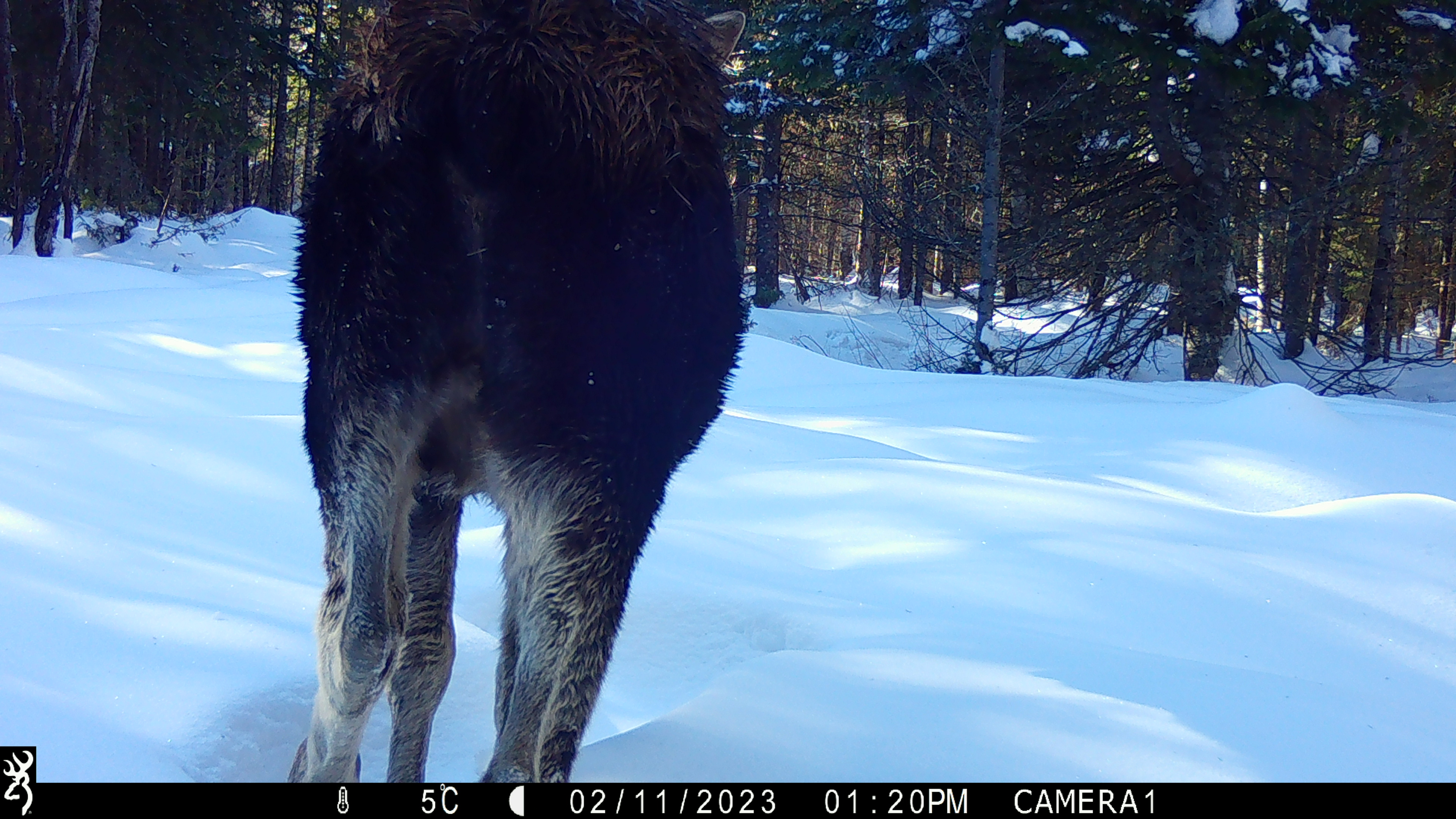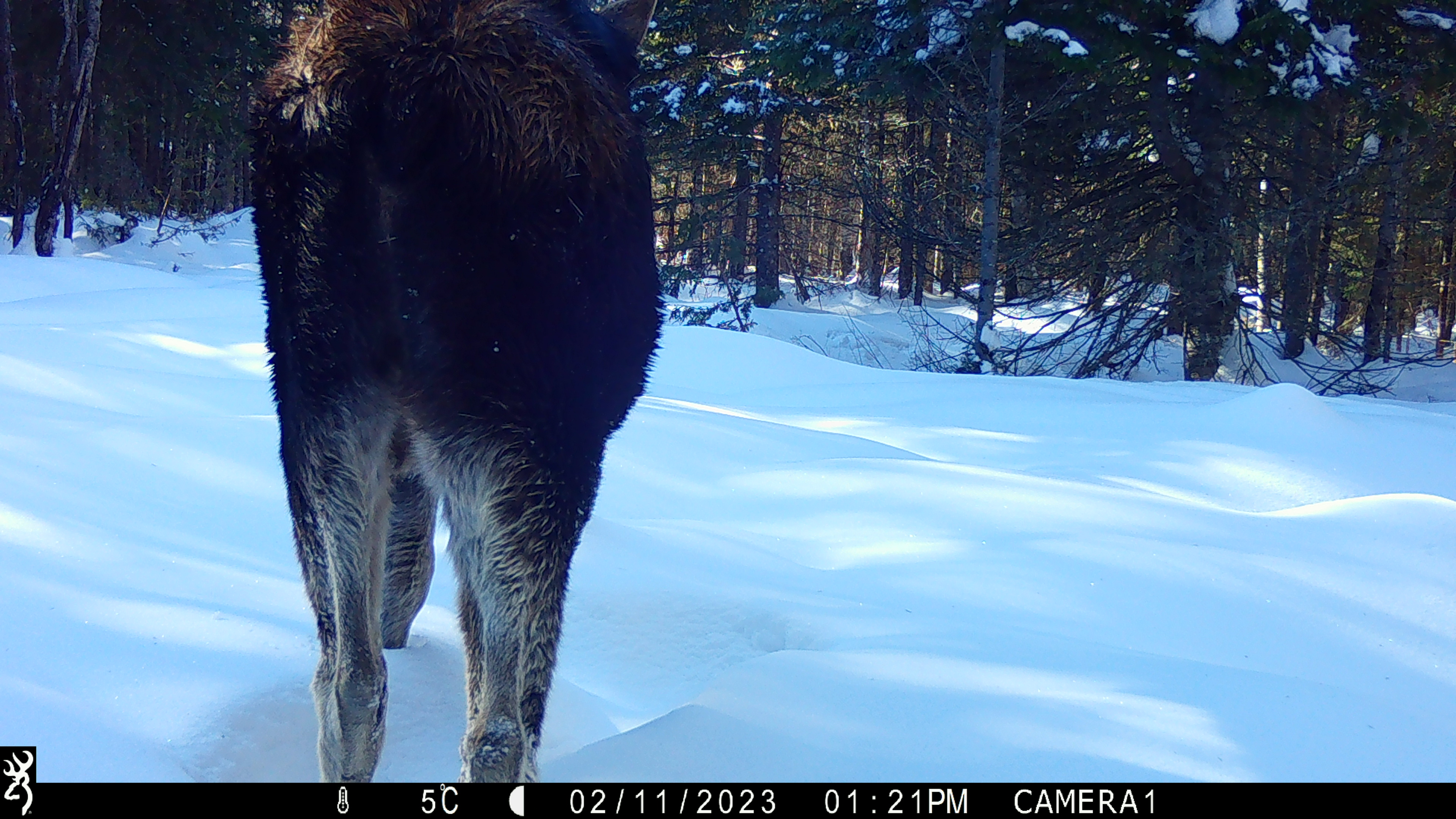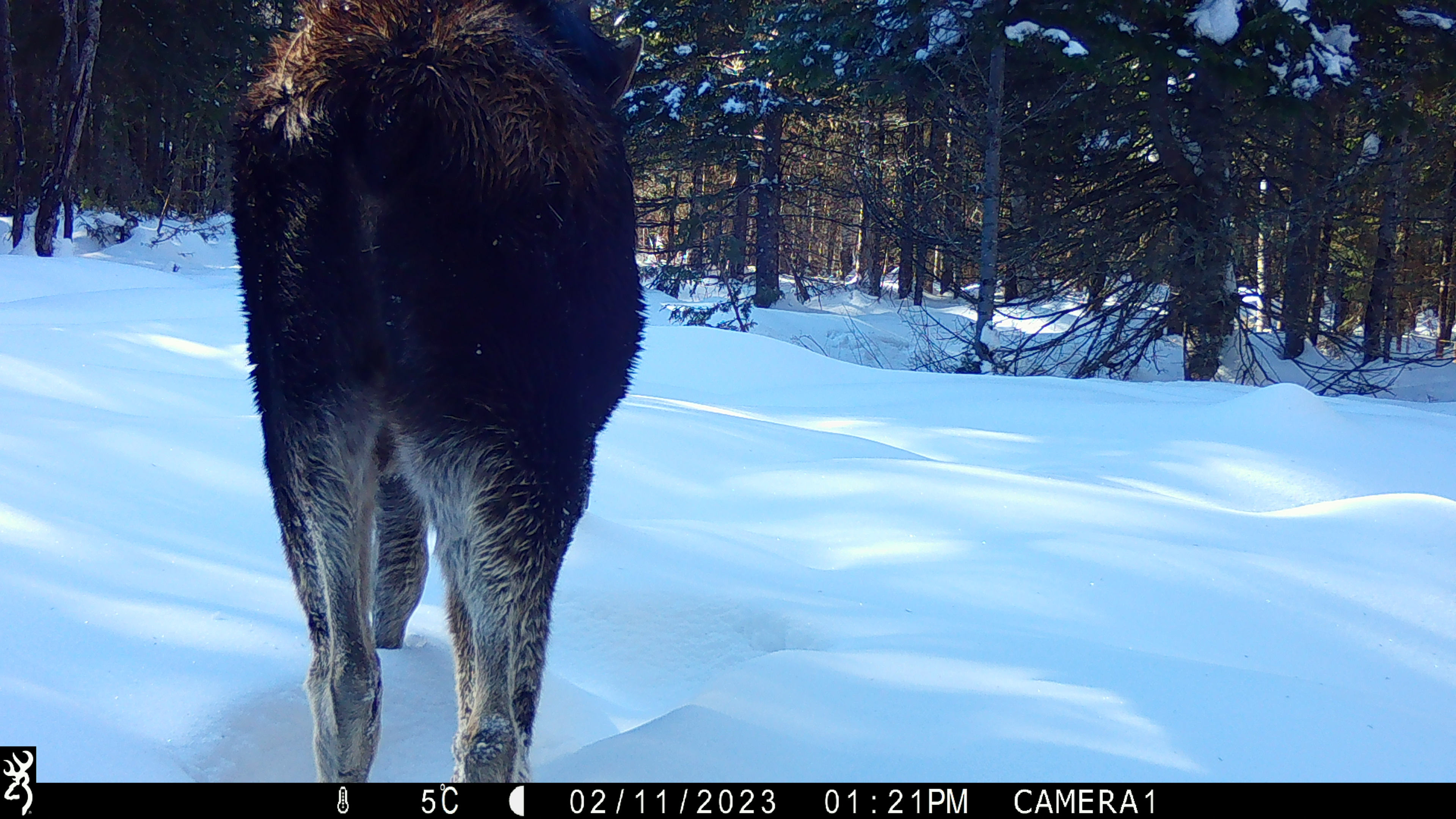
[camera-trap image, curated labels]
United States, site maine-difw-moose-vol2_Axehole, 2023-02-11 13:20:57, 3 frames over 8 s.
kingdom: Animalia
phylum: Chordata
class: Mammalia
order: Artiodactyla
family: Cervidae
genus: Alces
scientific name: Alces alces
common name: moose